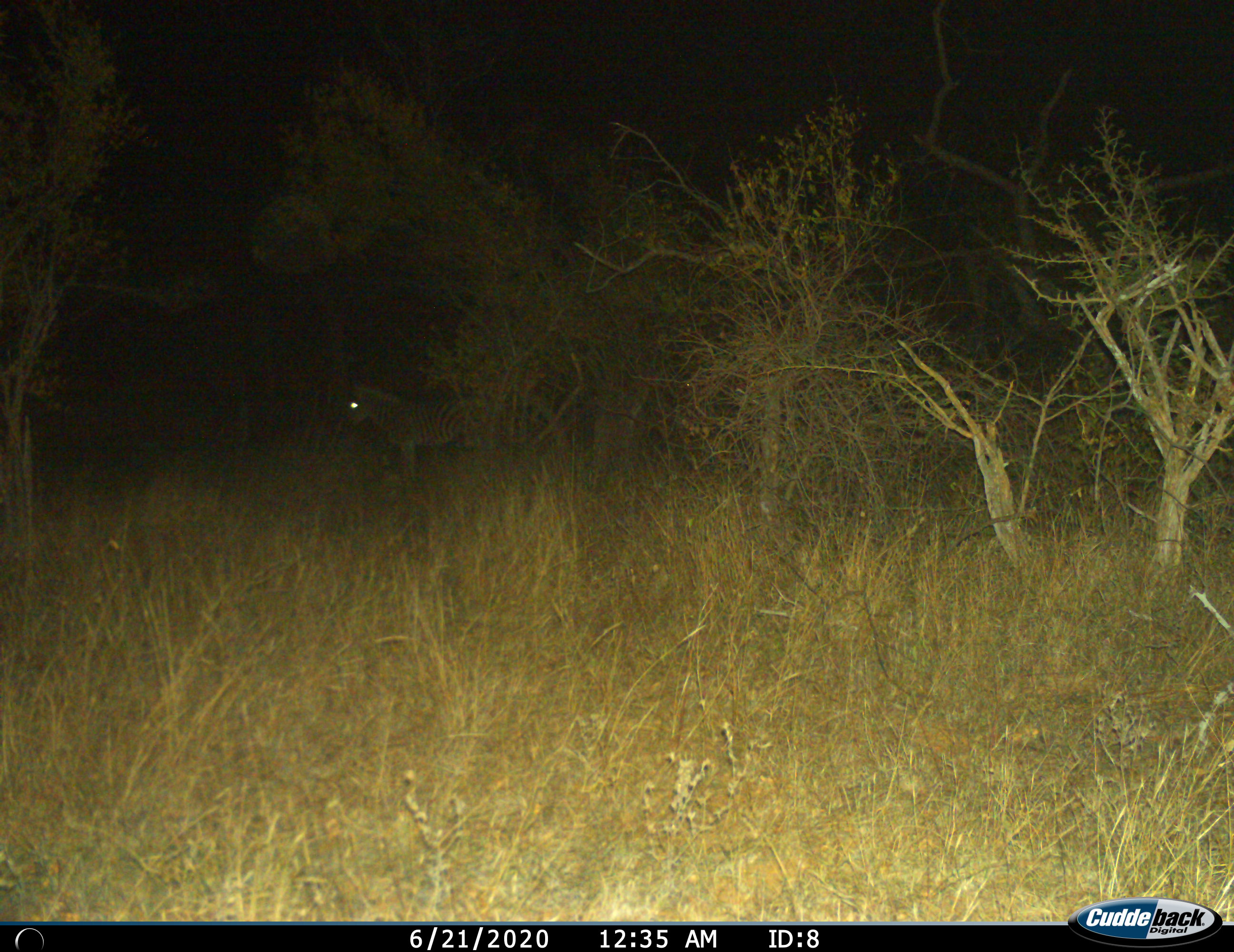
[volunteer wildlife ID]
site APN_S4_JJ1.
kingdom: Animalia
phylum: Chordata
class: Mammalia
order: Perissodactyla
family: Equidae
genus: Equus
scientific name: Equus quagga burchellii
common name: burchell's zebra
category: zebraburchells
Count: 1.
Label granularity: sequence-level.